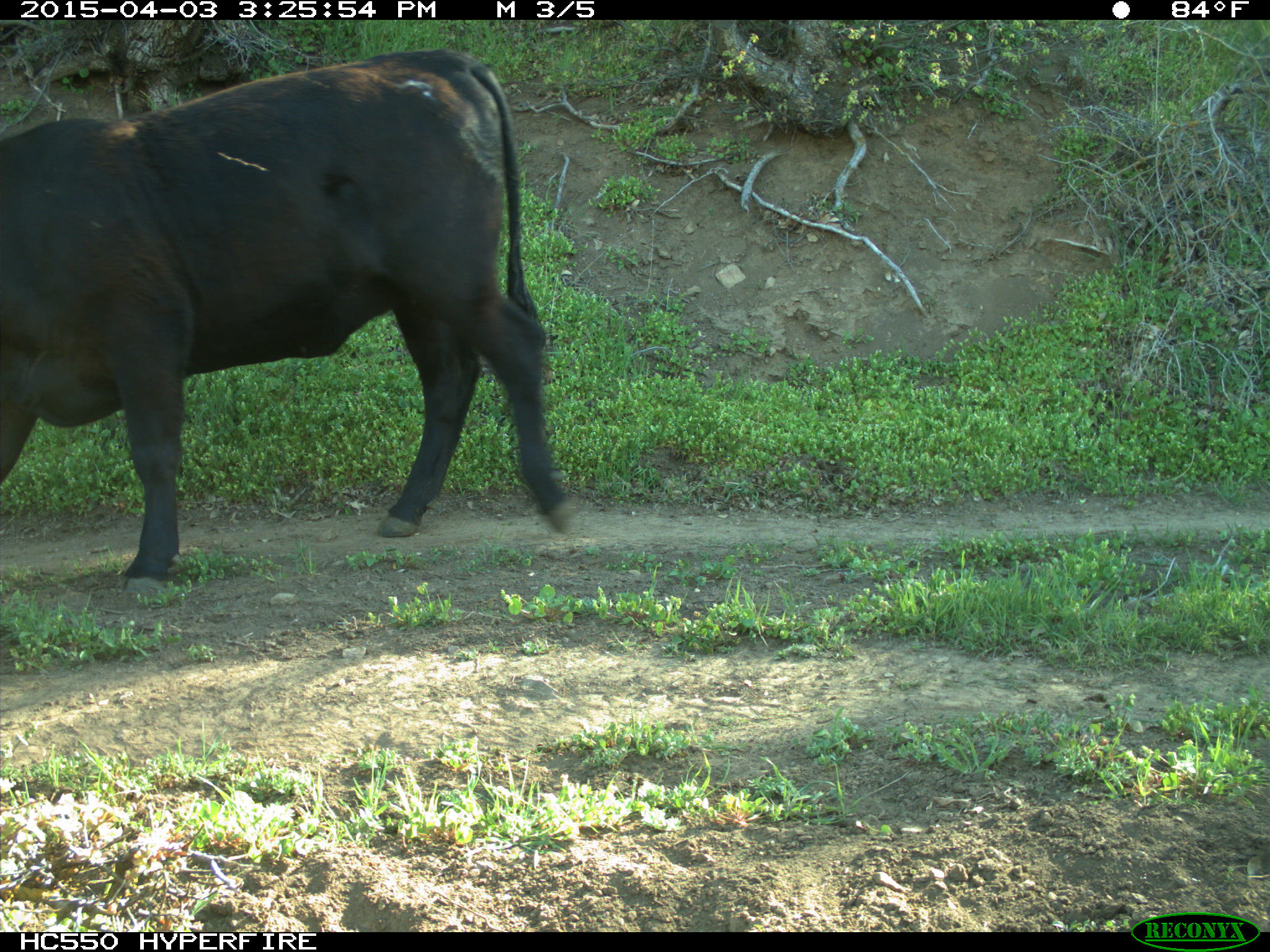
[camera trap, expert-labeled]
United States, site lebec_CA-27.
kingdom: Animalia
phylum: Chordata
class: Mammalia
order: Artiodactyla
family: Bovidae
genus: Bos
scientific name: Bos taurus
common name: domestic cow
Bos taurus (domestic cow).